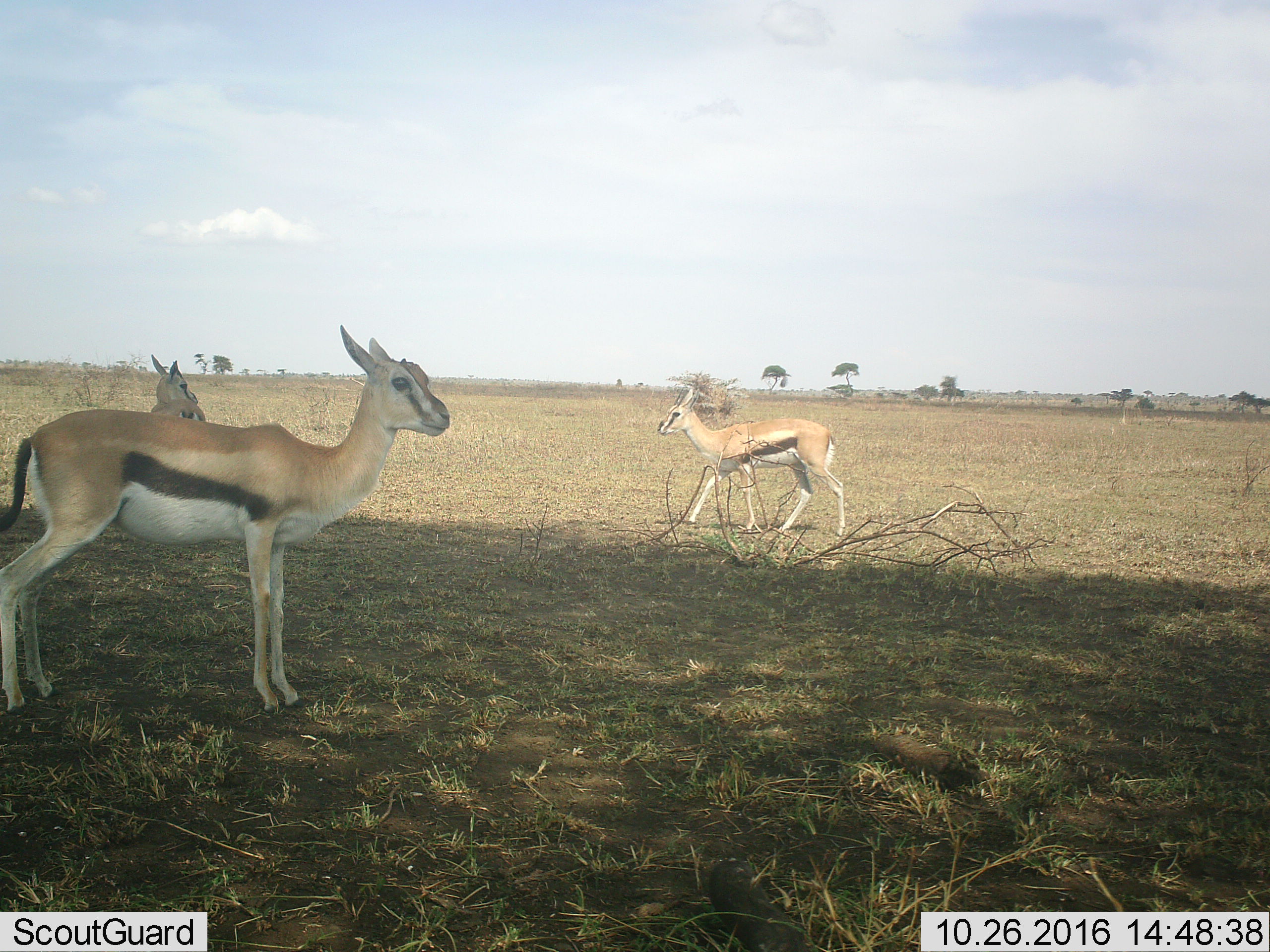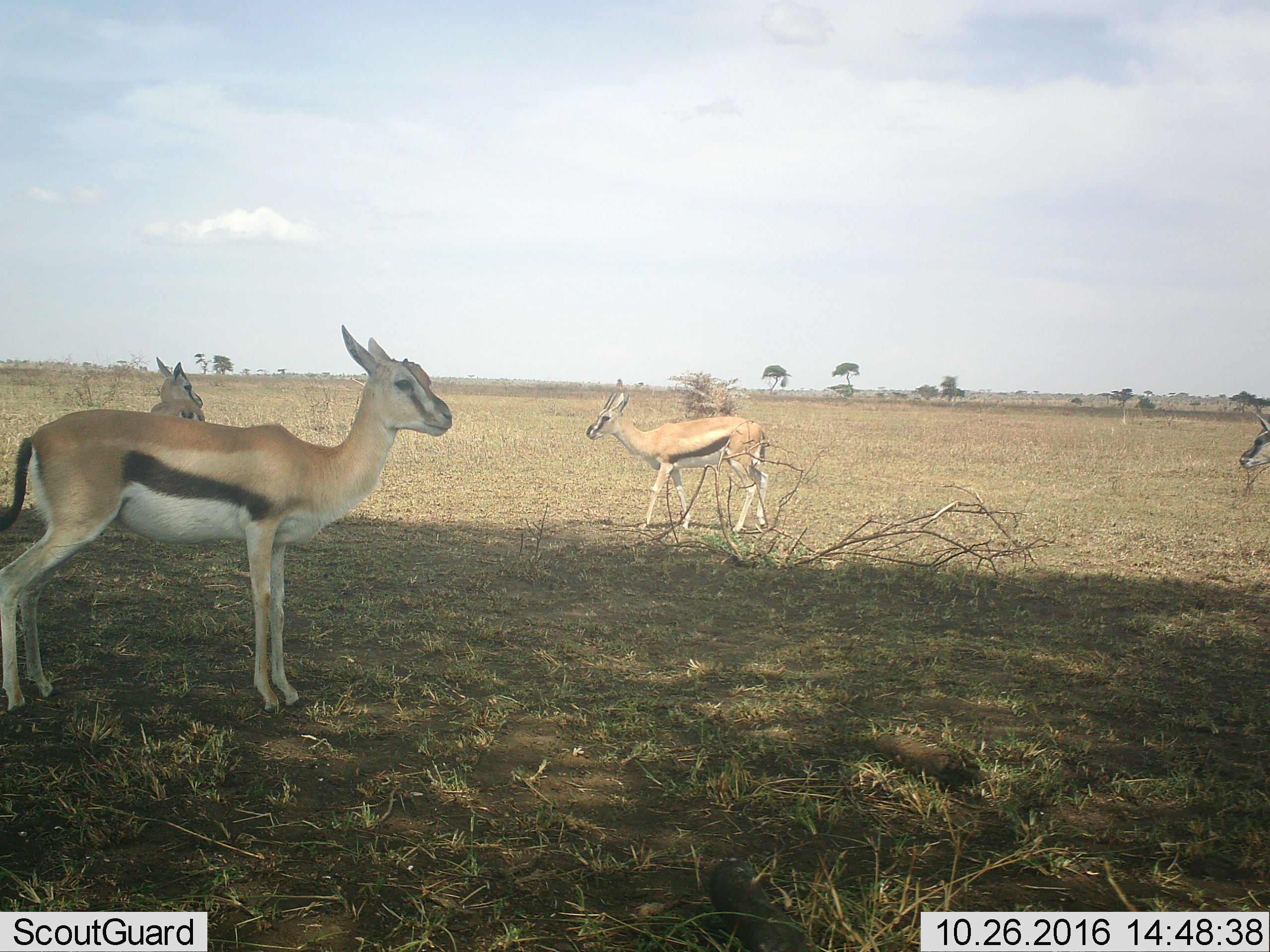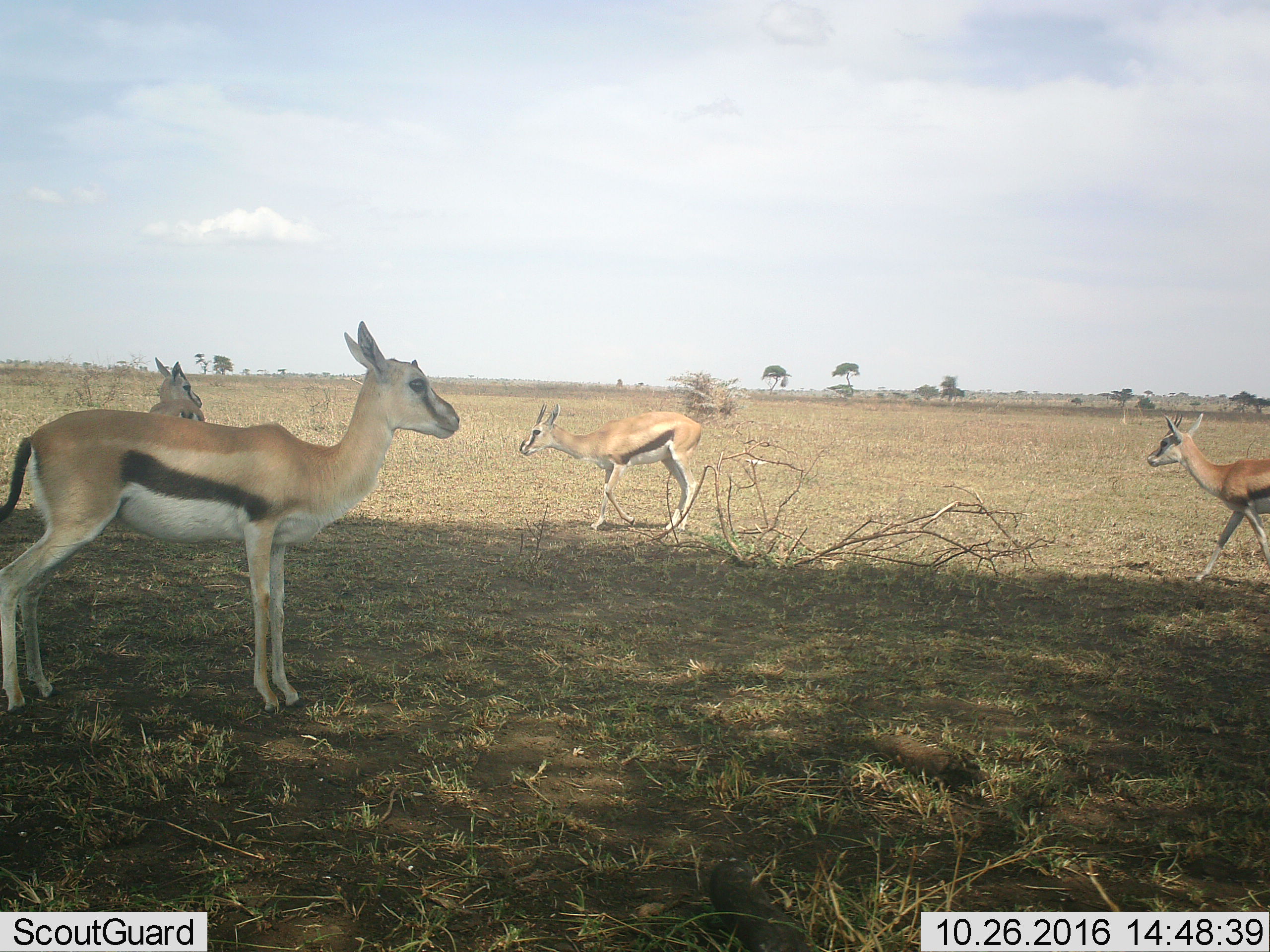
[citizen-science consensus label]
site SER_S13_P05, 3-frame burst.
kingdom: Animalia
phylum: Chordata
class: Mammalia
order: Artiodactyla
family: Bovidae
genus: Eudorcas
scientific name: Eudorcas thomsonii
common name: thomson's gazelle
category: gazellethomsons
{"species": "gazellethomsons (thomson's gazelle) (Eudorcas thomsonii)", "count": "3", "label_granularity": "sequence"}